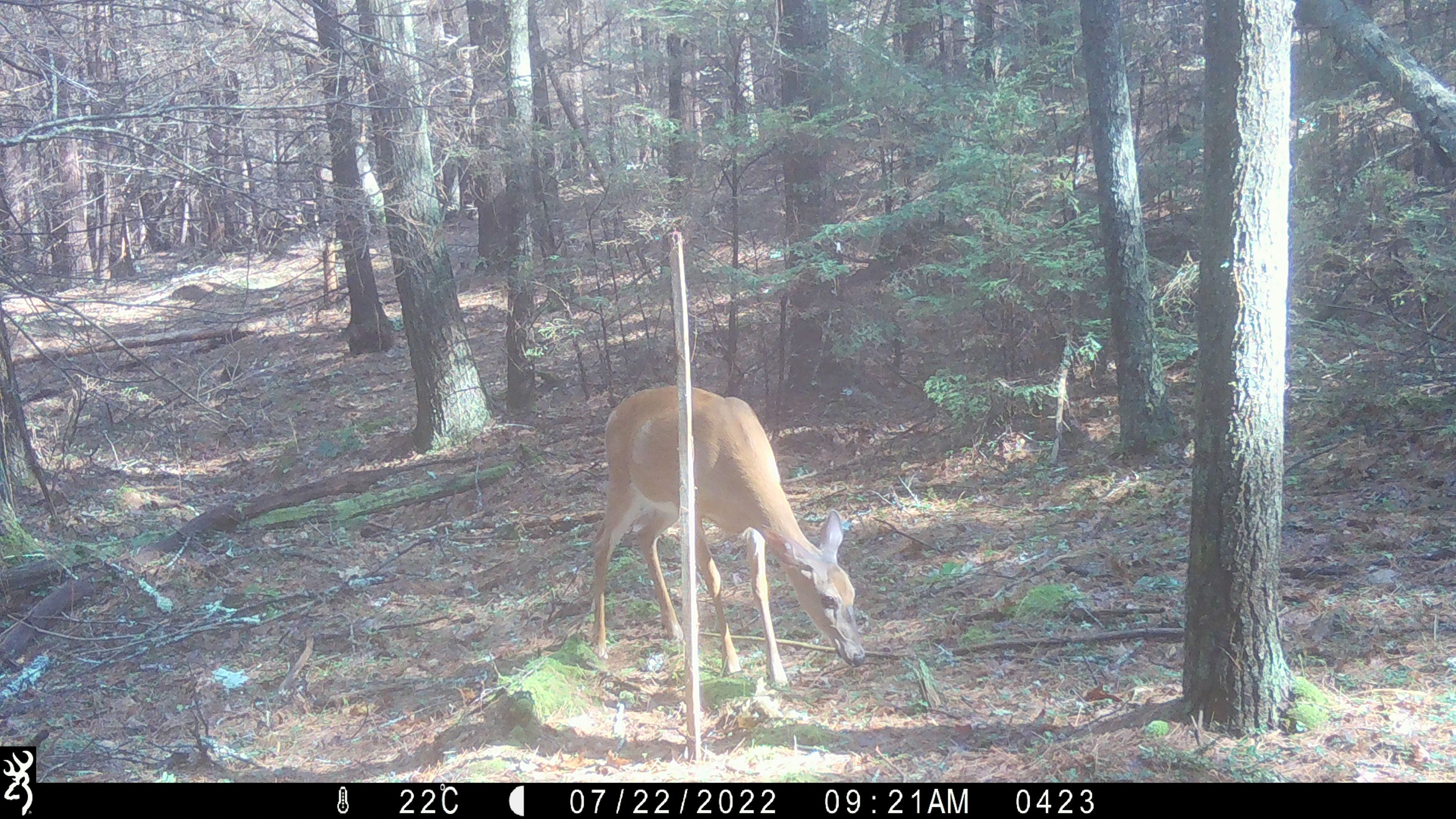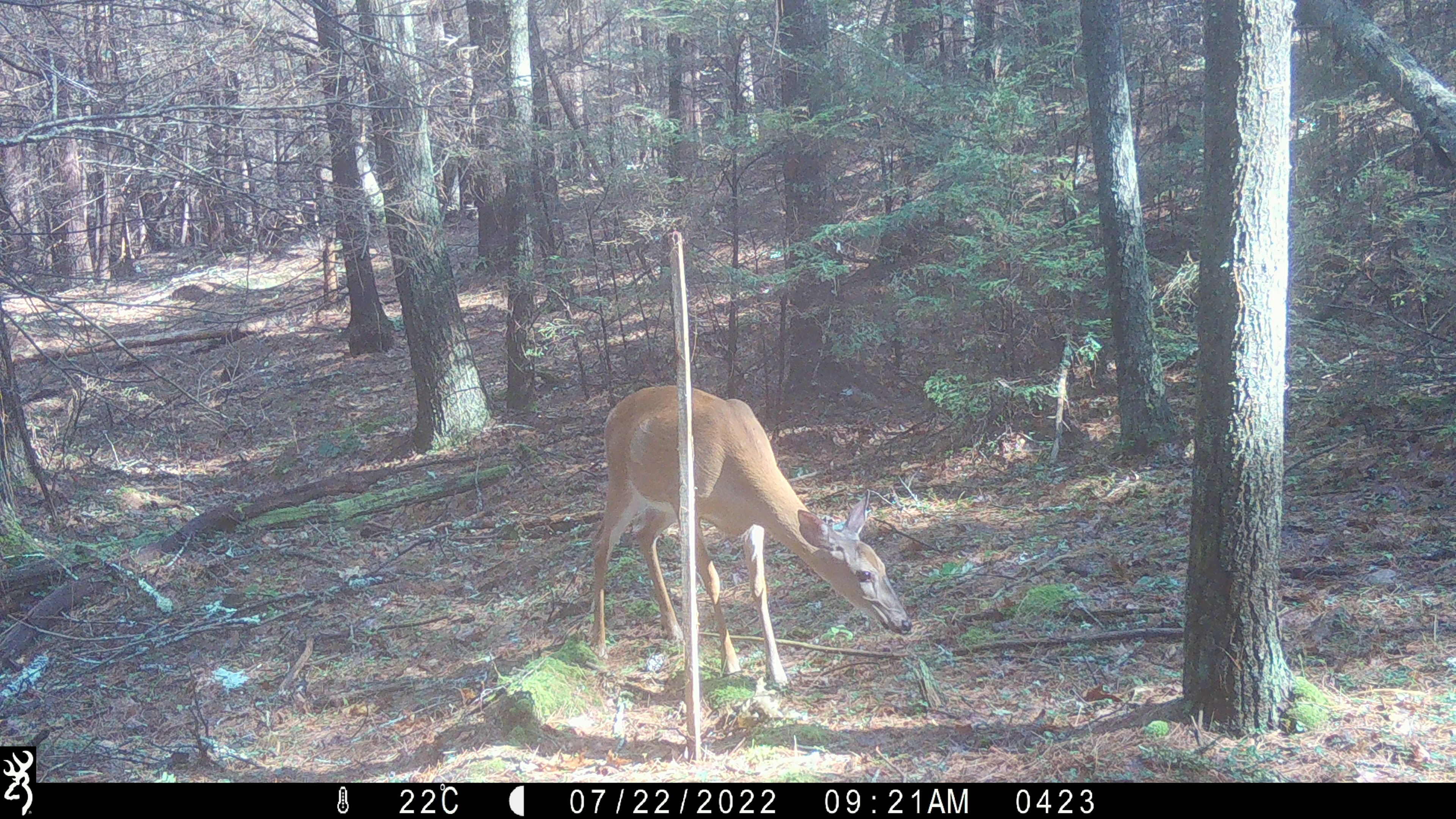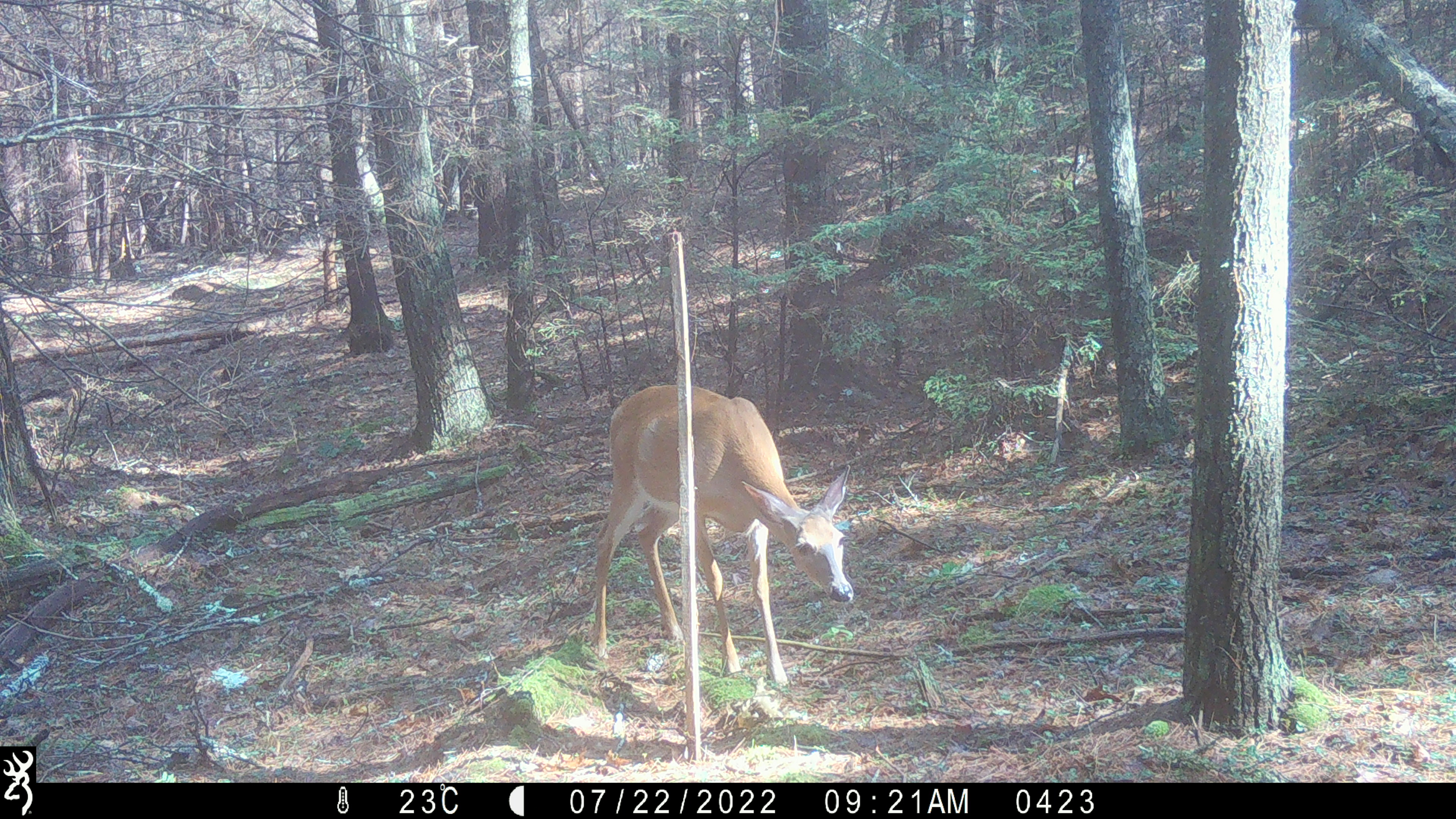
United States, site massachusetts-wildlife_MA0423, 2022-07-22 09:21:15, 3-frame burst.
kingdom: Animalia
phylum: Chordata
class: Mammalia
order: Artiodactyla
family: Cervidae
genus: Odocoileus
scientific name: Odocoileus virginianus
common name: white-tailed deer